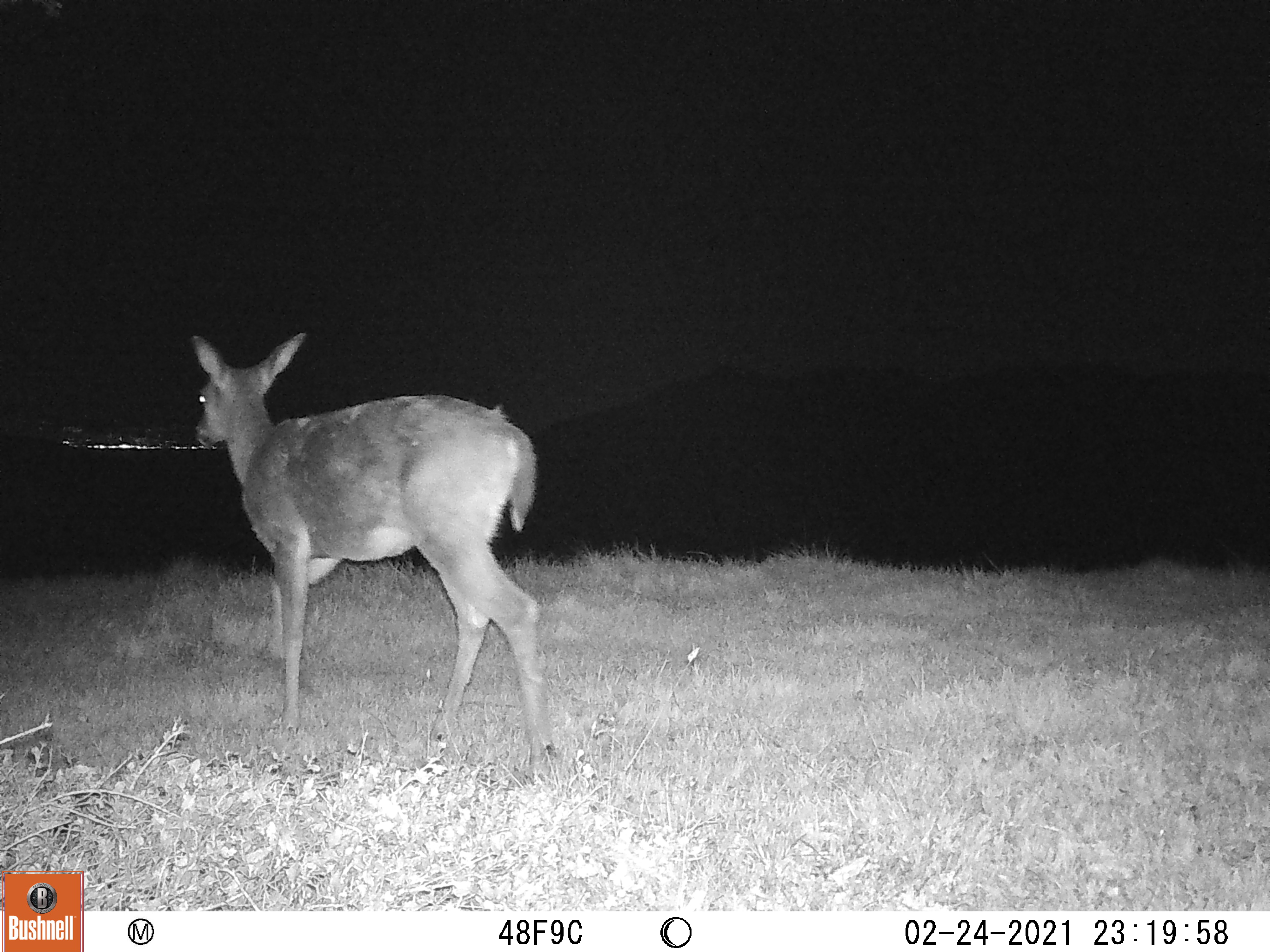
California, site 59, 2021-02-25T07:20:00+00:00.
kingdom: Animalia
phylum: Chordata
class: Mammalia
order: Artiodactyla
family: Cervidae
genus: Odocoileus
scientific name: Odocoileus hemionus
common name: mule deer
Mule deer (Odocoileus hemionus).